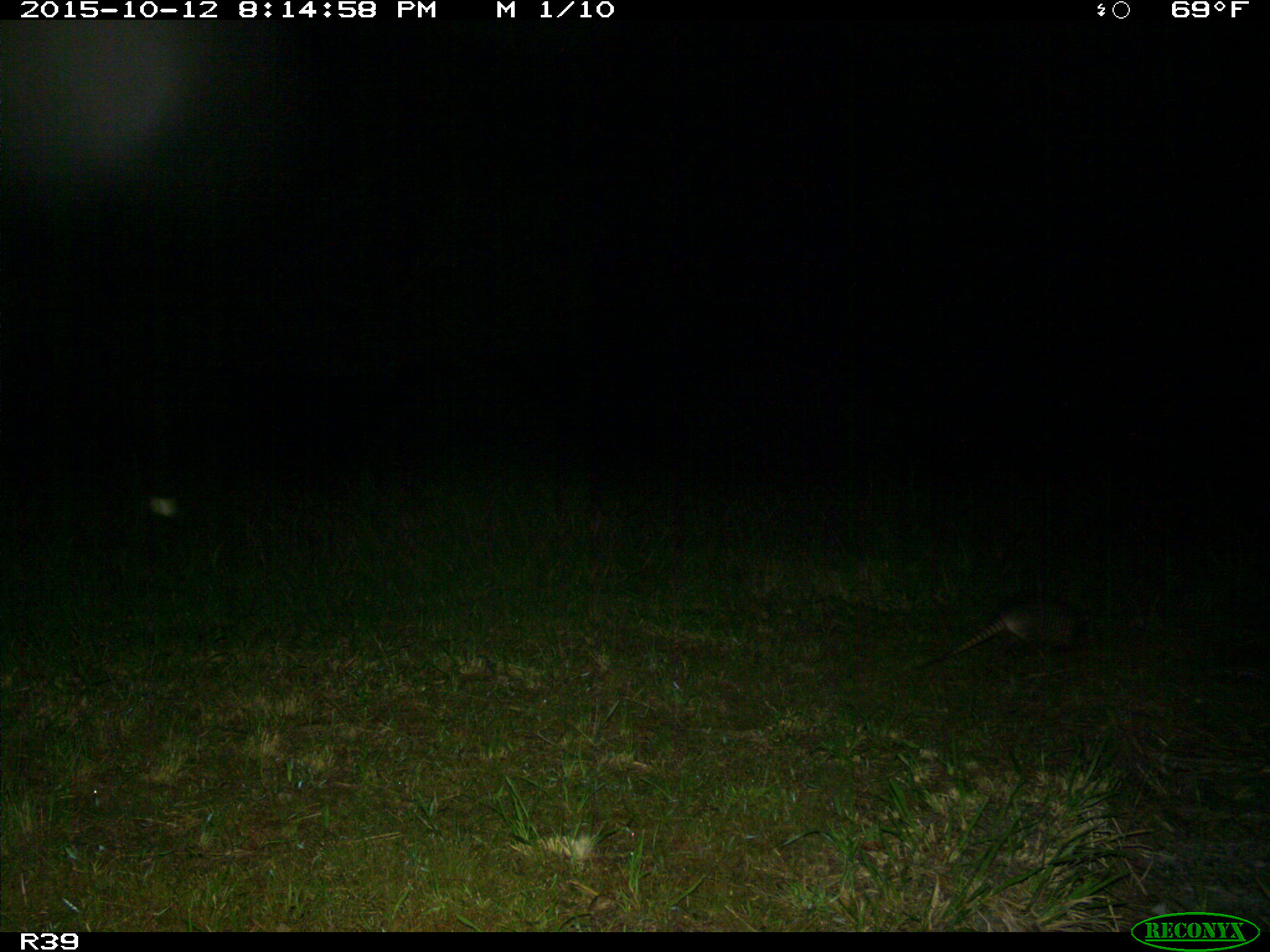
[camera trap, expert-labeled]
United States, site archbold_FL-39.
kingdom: Animalia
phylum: Chordata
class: Mammalia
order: Cingulata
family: Dasypodidae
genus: Dasypus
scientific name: Dasypus novemcinctus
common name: nine-banded armadillo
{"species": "Dasypus novemcinctus (nine-banded armadillo)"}